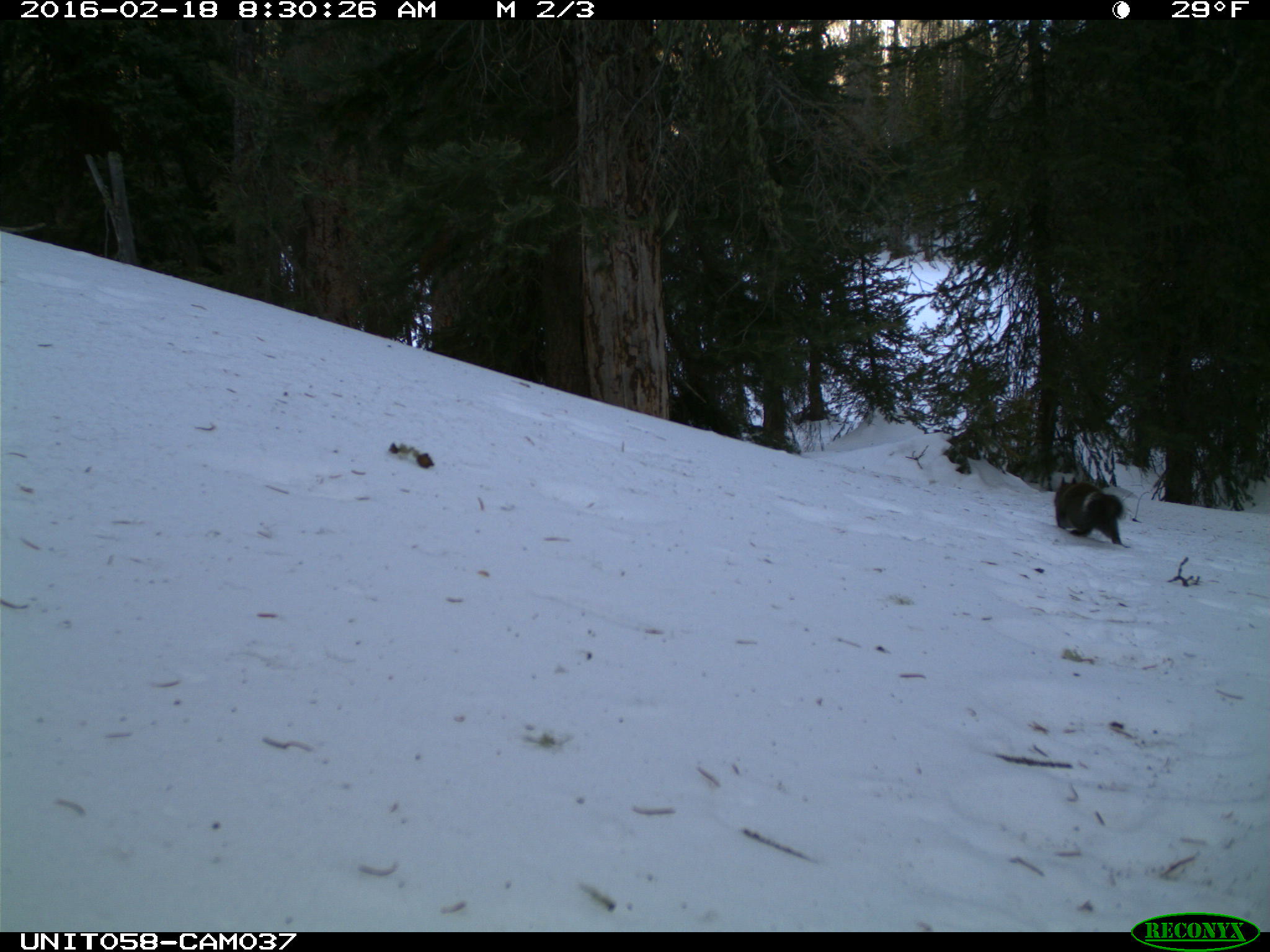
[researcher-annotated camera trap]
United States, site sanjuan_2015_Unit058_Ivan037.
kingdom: Animalia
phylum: Chordata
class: Mammalia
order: Rodentia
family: Sciuridae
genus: Tamiasciurus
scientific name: Tamiasciurus hudsonicus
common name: american red squirrel